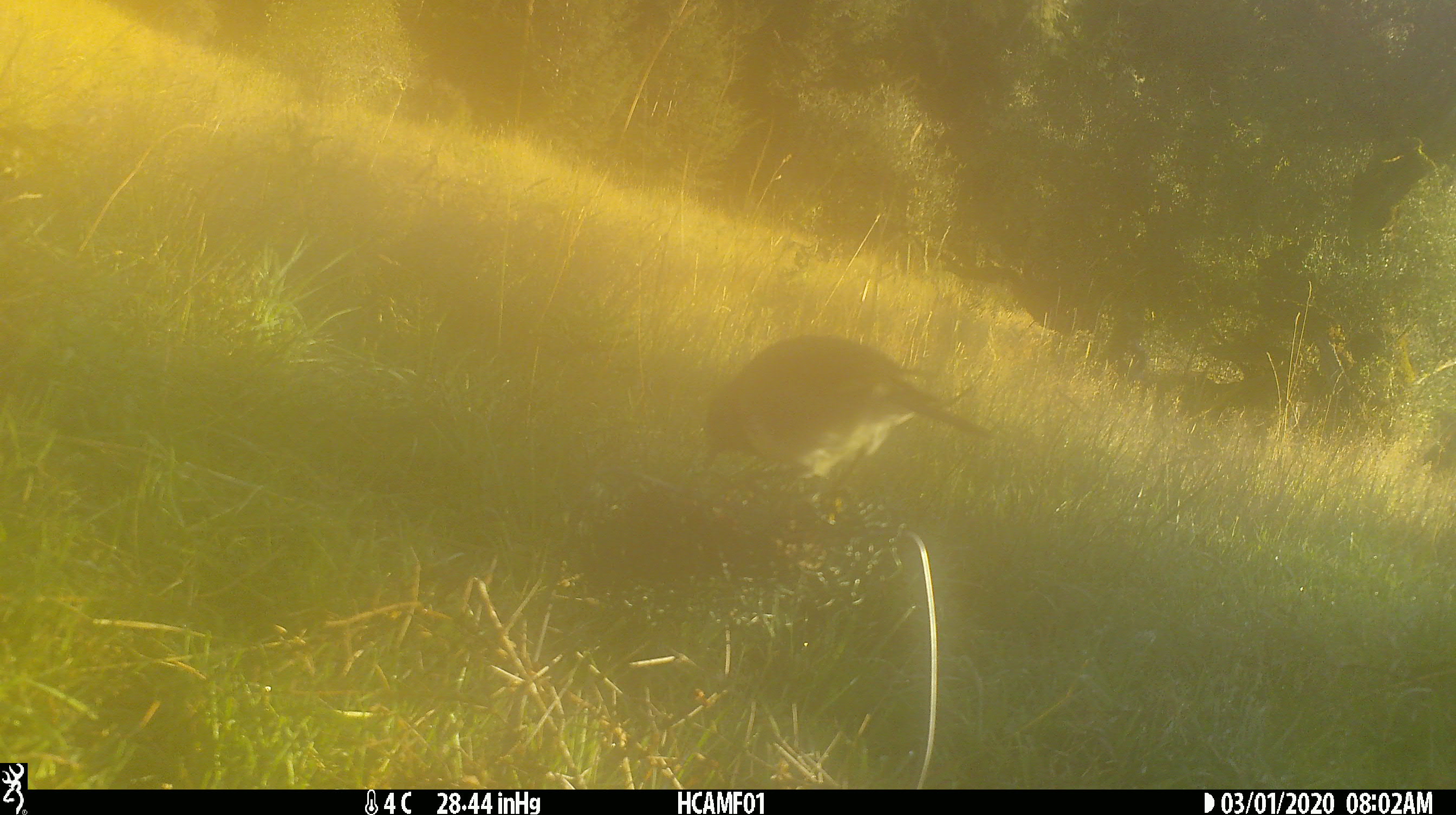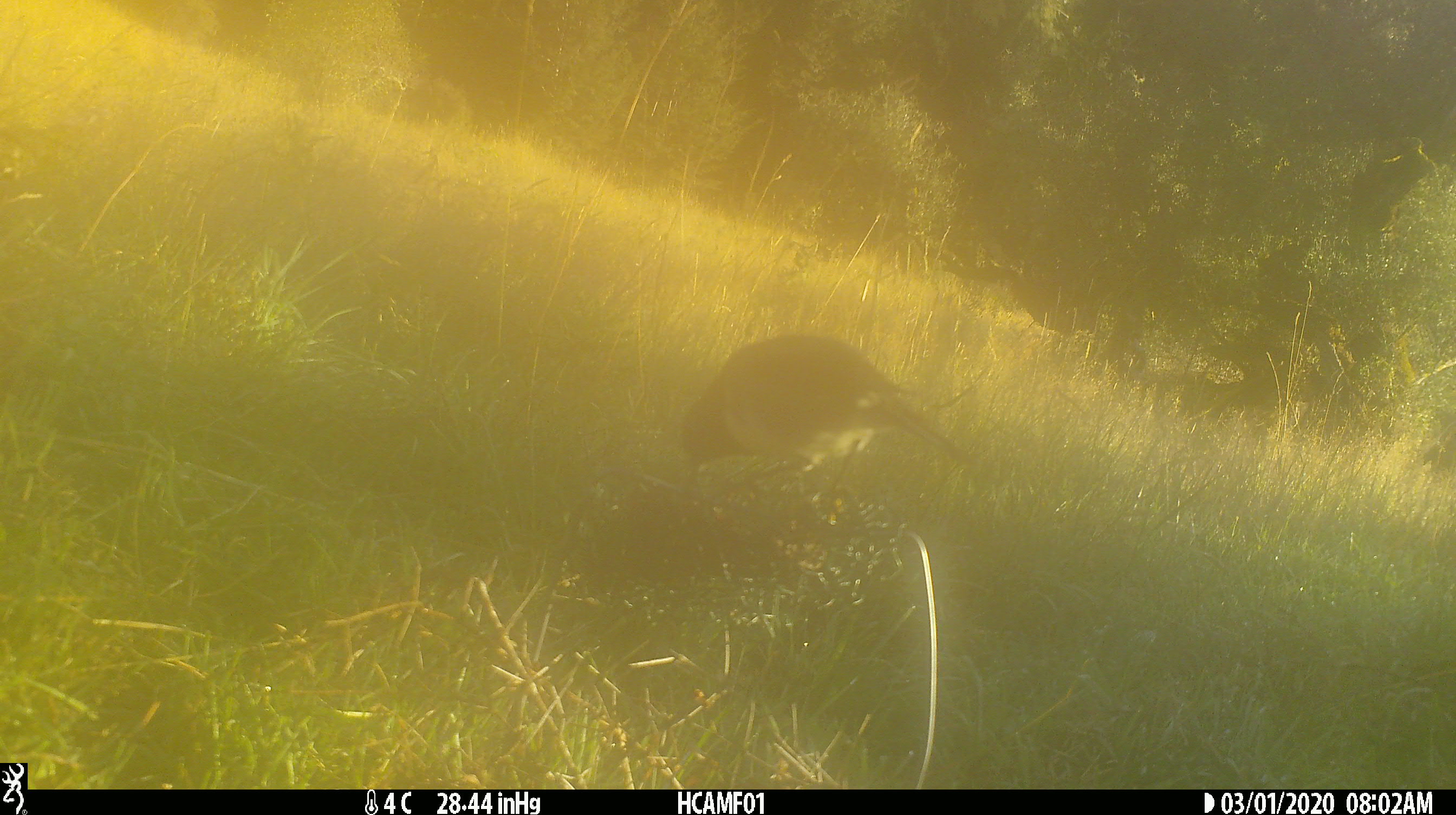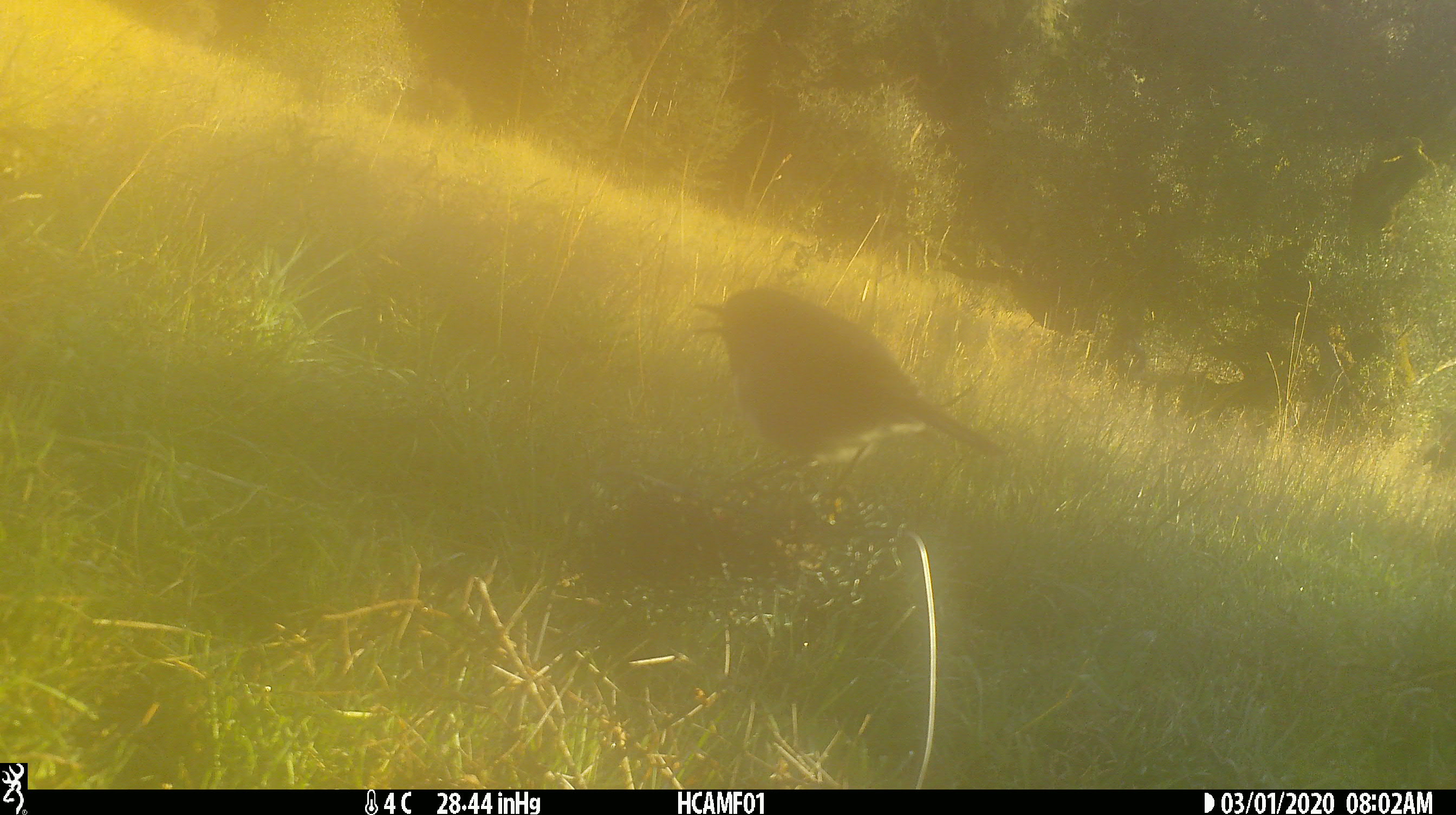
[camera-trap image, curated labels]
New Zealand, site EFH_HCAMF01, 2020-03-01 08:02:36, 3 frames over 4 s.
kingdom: Animalia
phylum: Chordata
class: Aves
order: Passeriformes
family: Petroicidae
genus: Petroica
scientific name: Petroica australis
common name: new zealand robin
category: robin